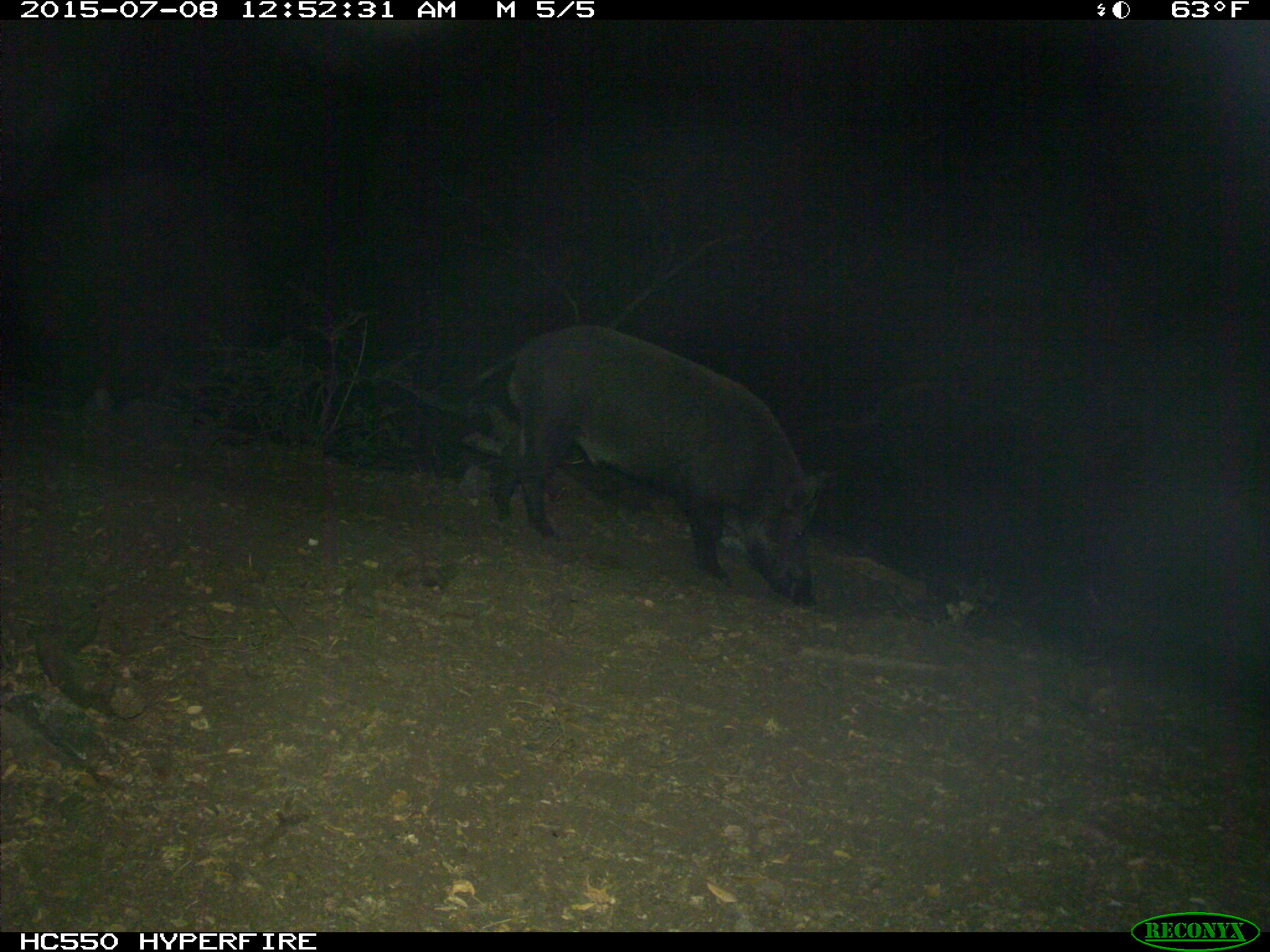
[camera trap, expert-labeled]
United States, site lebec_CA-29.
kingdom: Animalia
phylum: Chordata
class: Mammalia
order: Artiodactyla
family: Suidae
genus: Sus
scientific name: Sus scrofa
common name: wild boar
Sus scrofa (wild boar).